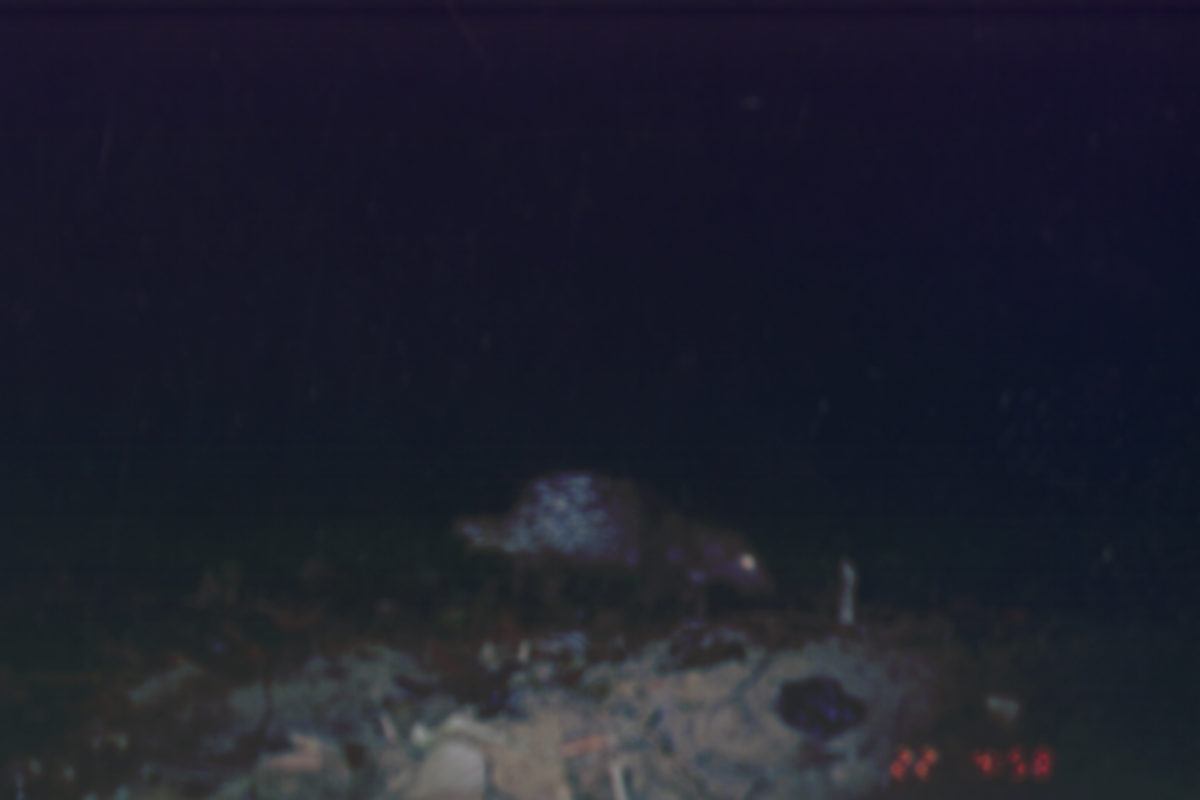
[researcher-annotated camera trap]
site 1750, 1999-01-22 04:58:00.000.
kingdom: Animalia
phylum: Chordata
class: Mammalia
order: Rodentia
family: Hystricidae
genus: Hystrix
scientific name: Hystrix brachyura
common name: east asian porcupine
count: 1